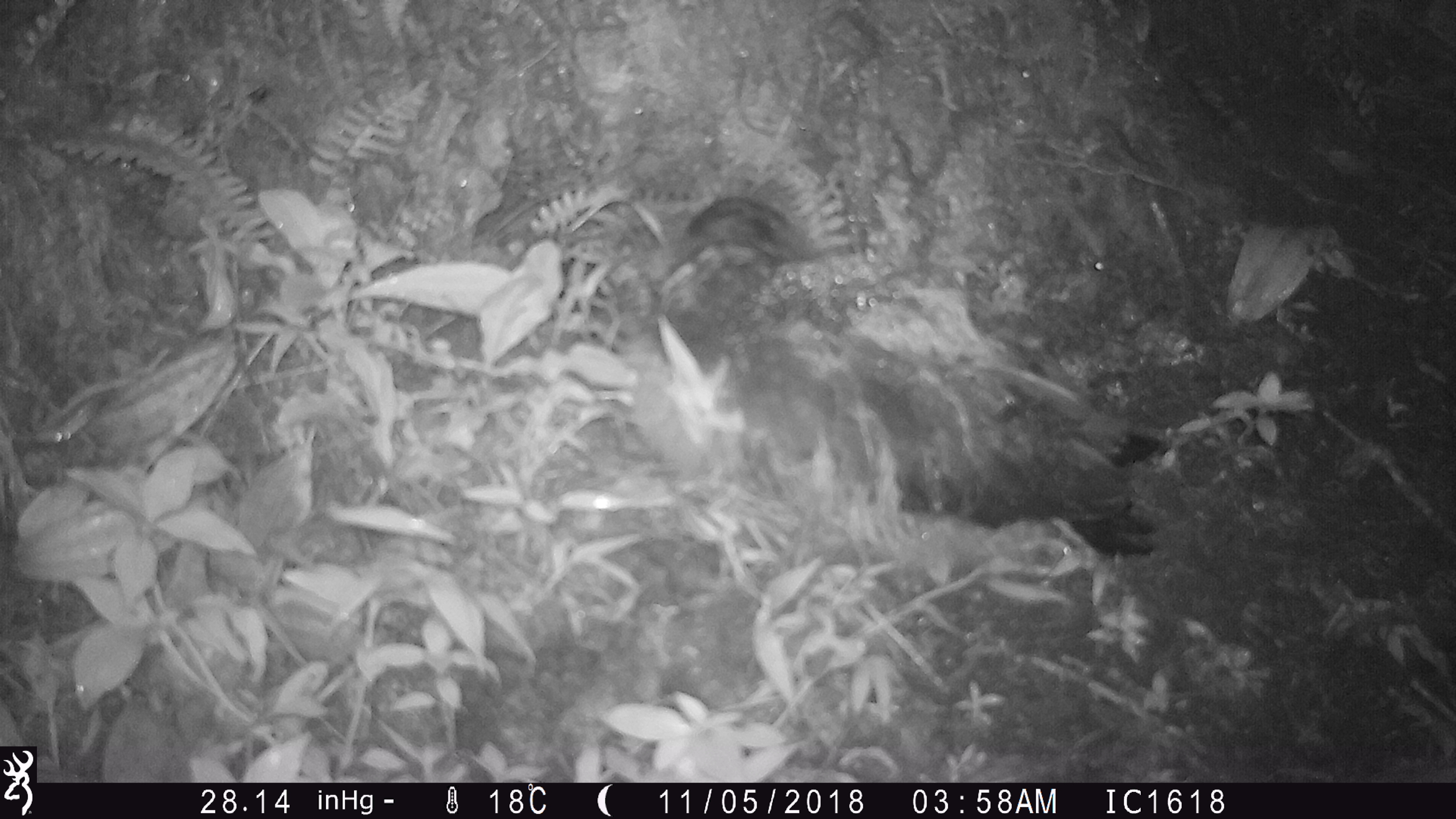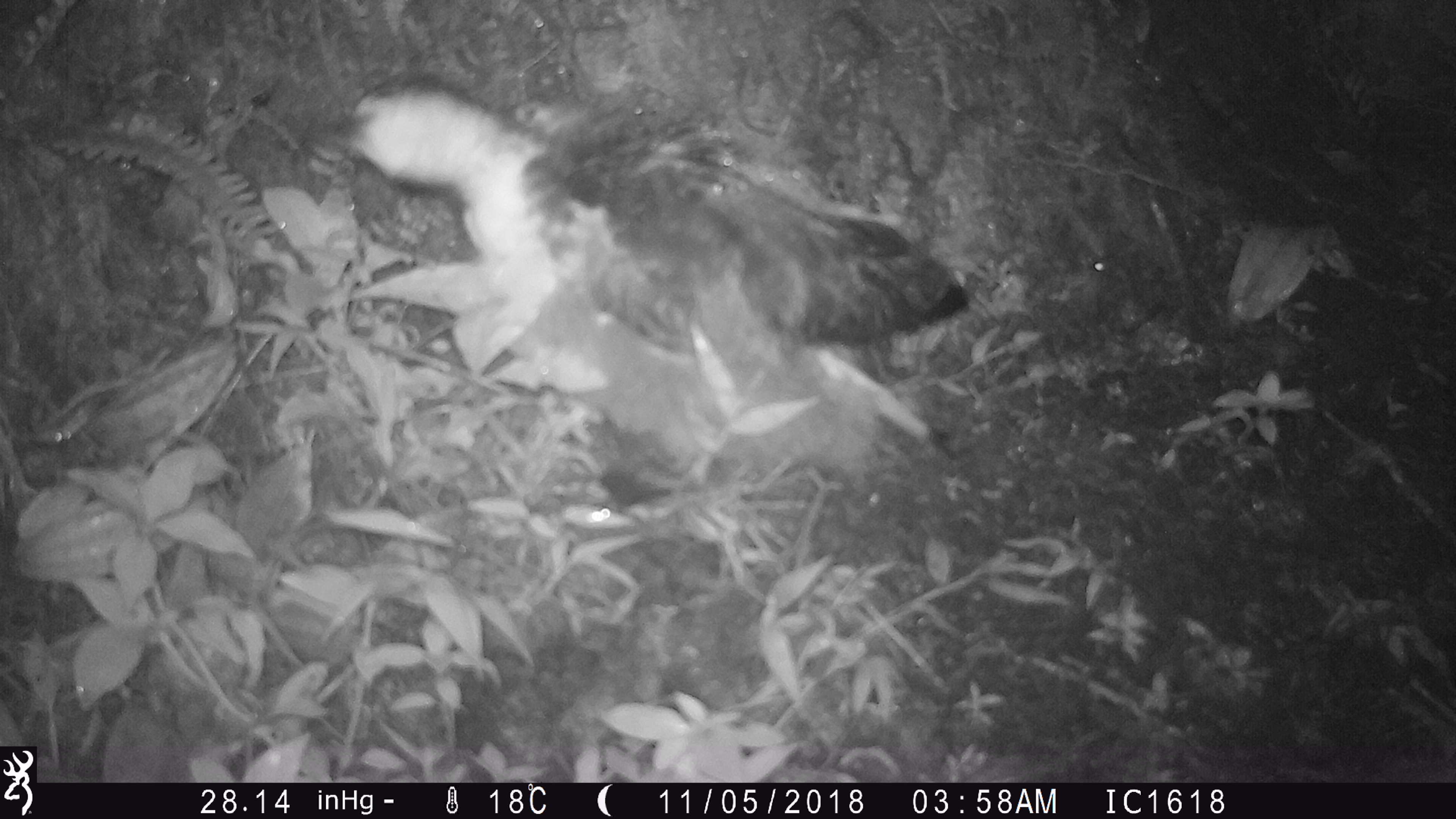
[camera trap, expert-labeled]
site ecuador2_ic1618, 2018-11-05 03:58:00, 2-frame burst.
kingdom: Animalia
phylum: Chordata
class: Aves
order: Procellariiformes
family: Procellariidae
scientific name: Procellariidae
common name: petrel chick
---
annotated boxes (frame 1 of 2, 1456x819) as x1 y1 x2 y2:
petrel chick: 623 163 1166 585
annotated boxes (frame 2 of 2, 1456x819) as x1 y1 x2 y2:
petrel chick: 307 63 981 513